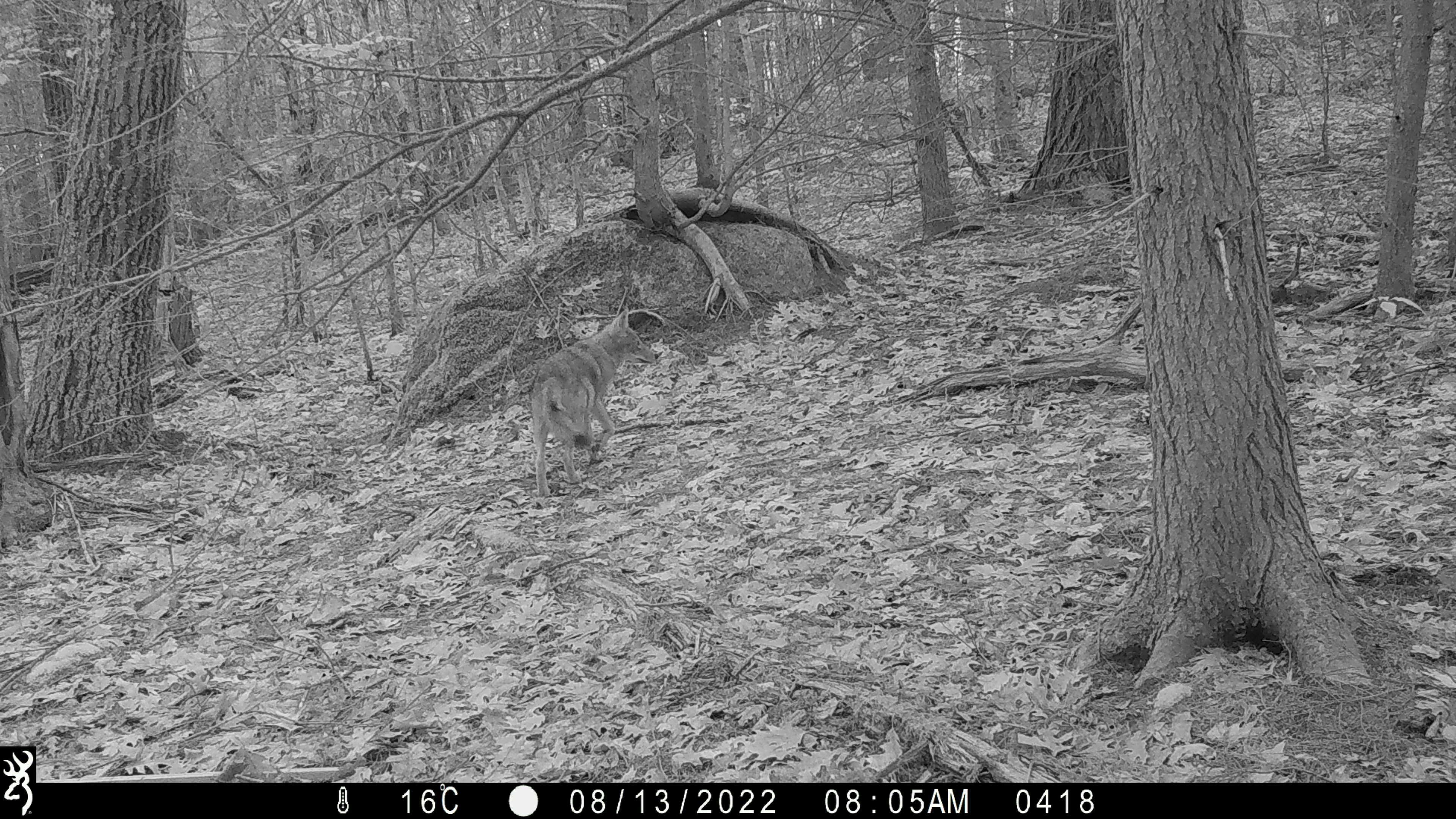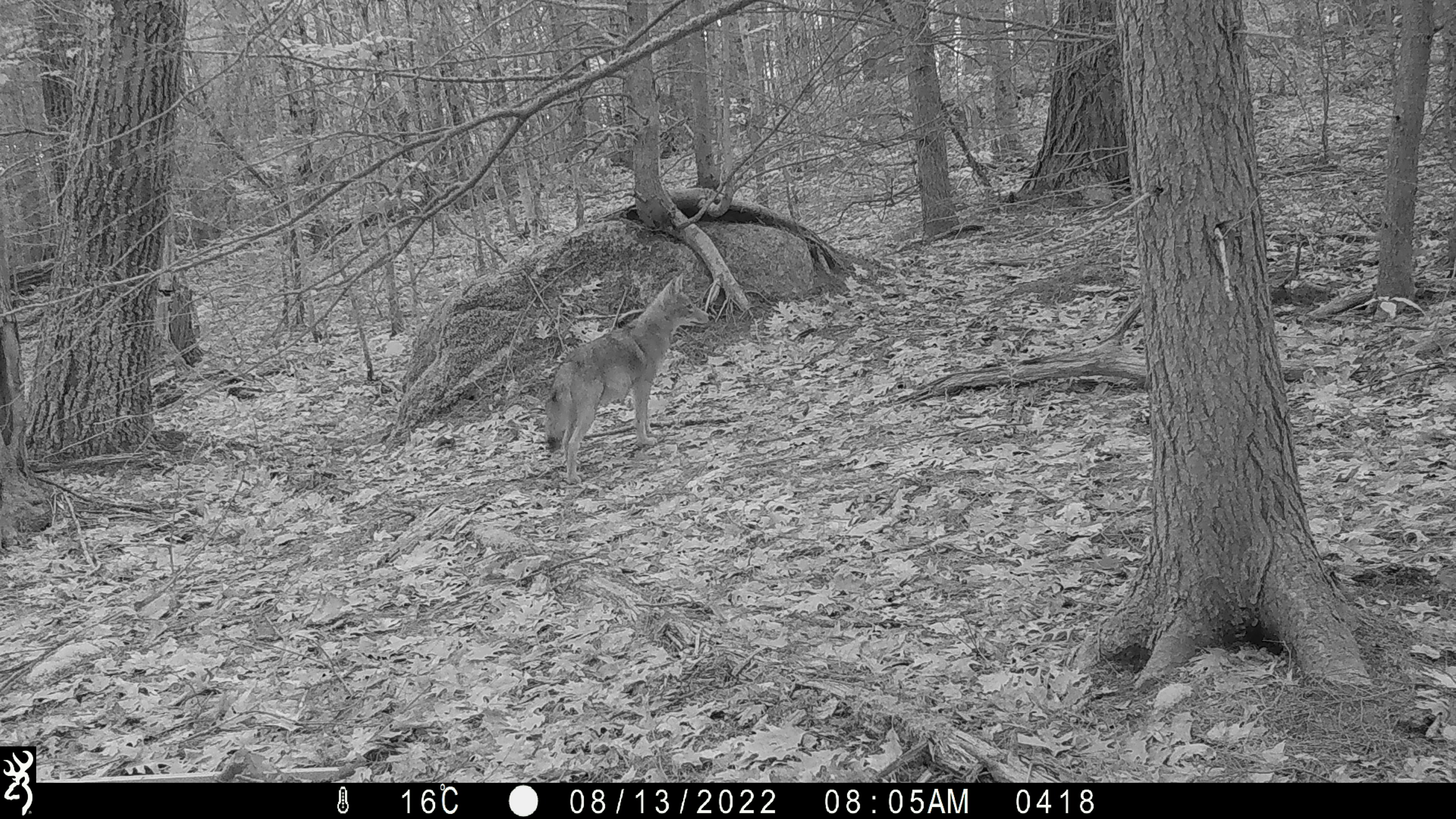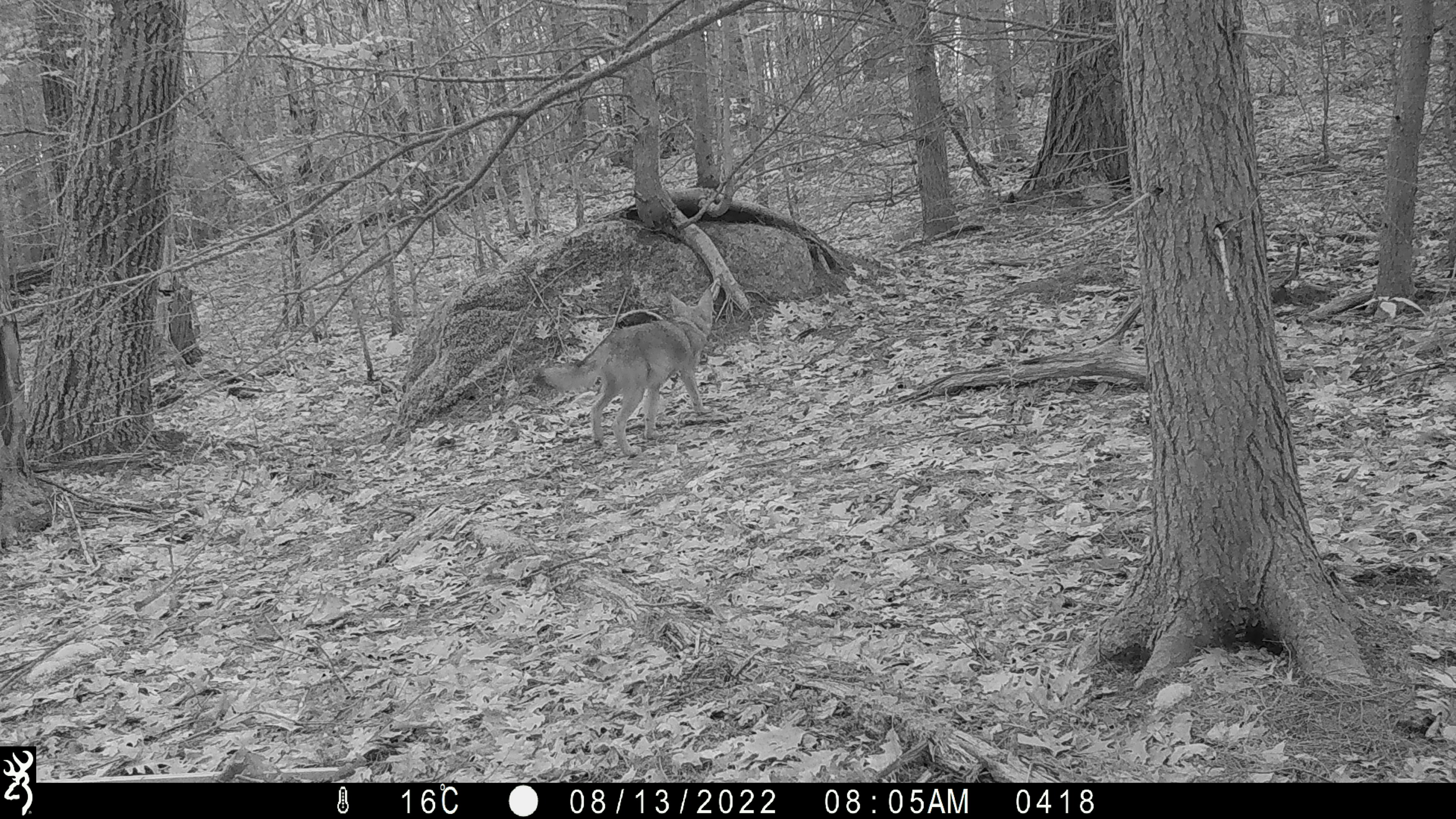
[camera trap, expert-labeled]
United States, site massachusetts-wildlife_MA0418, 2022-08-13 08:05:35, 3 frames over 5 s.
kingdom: Animalia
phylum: Chordata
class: Mammalia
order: Carnivora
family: Canidae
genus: Canis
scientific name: Canis latrans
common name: coyote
Coyote (Canis latrans).